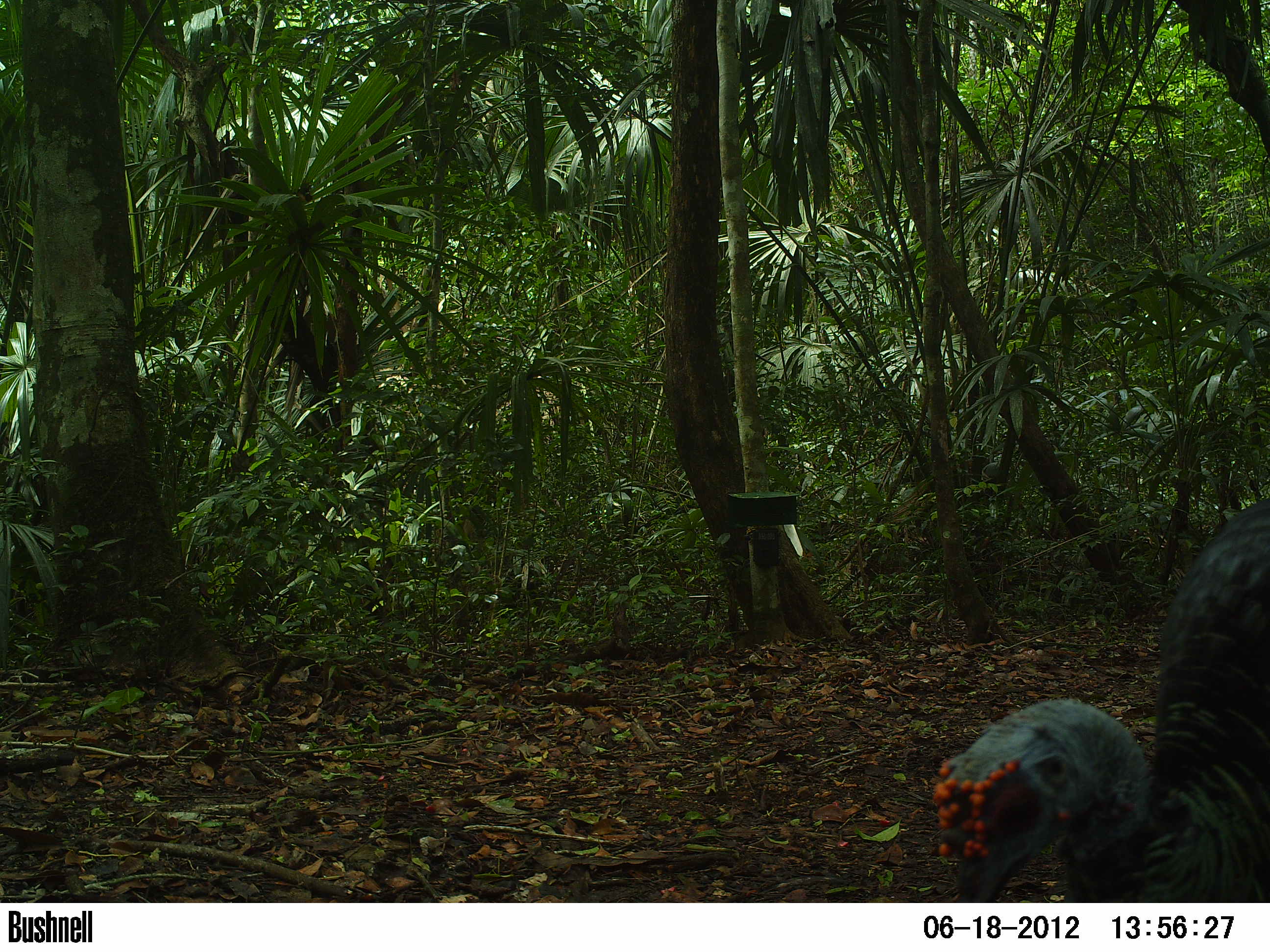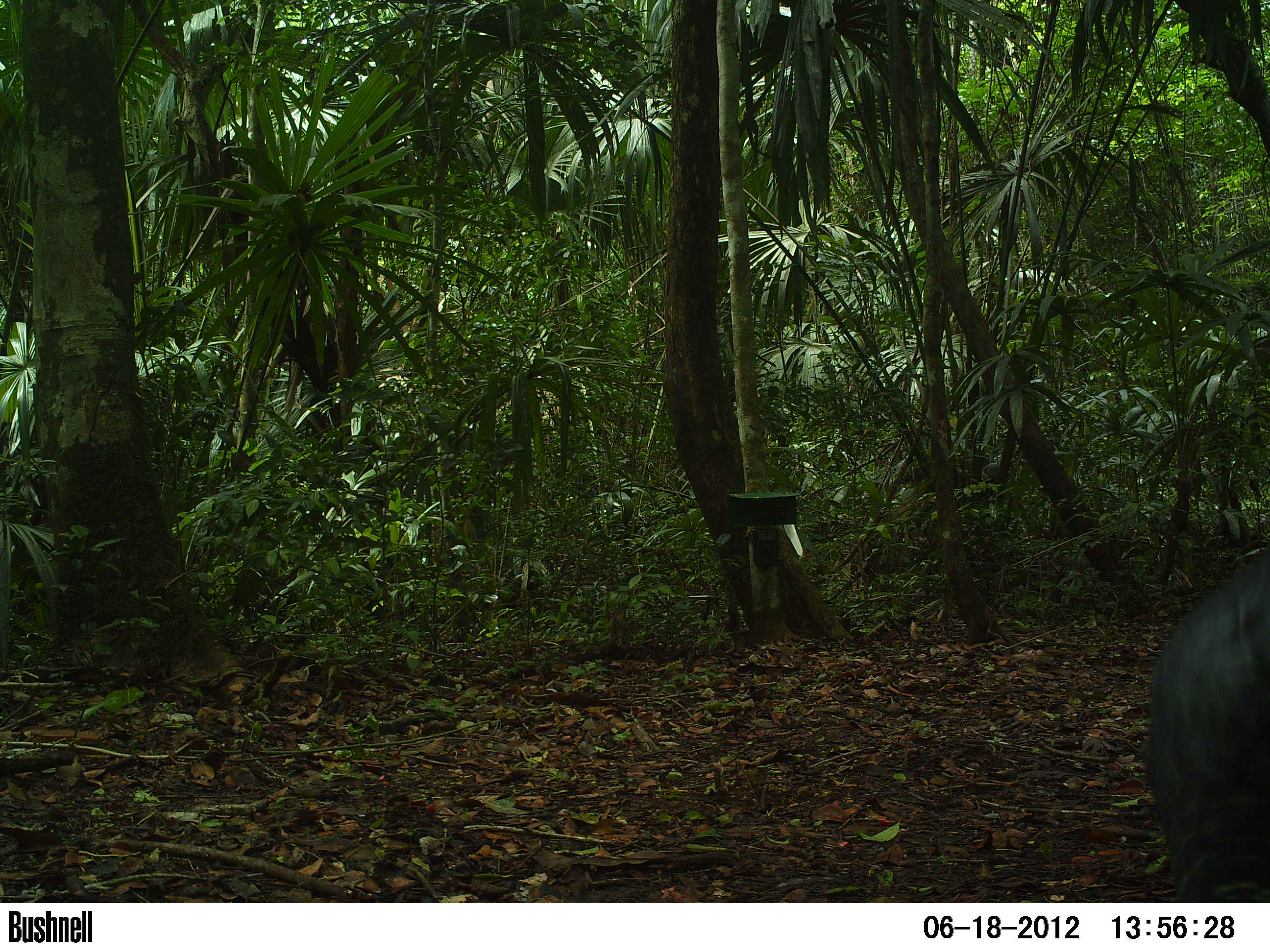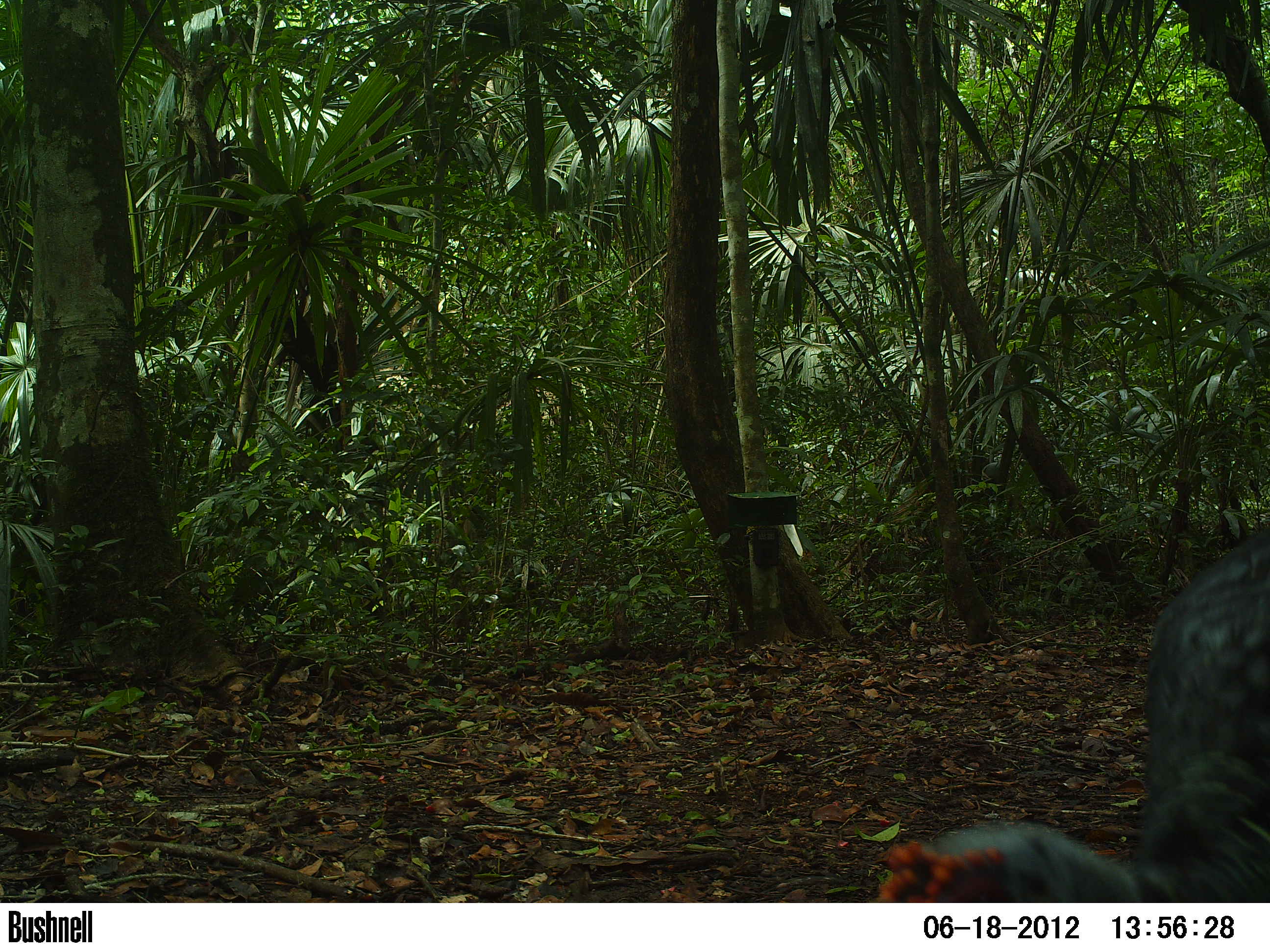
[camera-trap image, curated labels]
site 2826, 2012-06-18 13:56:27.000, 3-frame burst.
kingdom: Animalia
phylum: Chordata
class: Aves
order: Galliformes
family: Phasianidae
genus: Meleagris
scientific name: Meleagris ocellata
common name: ocellated turkey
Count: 1.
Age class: adult.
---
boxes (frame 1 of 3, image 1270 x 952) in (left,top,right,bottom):
meleagris ocellata: (927,495,1270,902)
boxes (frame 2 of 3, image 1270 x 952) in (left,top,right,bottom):
meleagris ocellata: (1147,550,1270,902)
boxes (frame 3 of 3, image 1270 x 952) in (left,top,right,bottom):
meleagris ocellata: (864,528,1270,902)